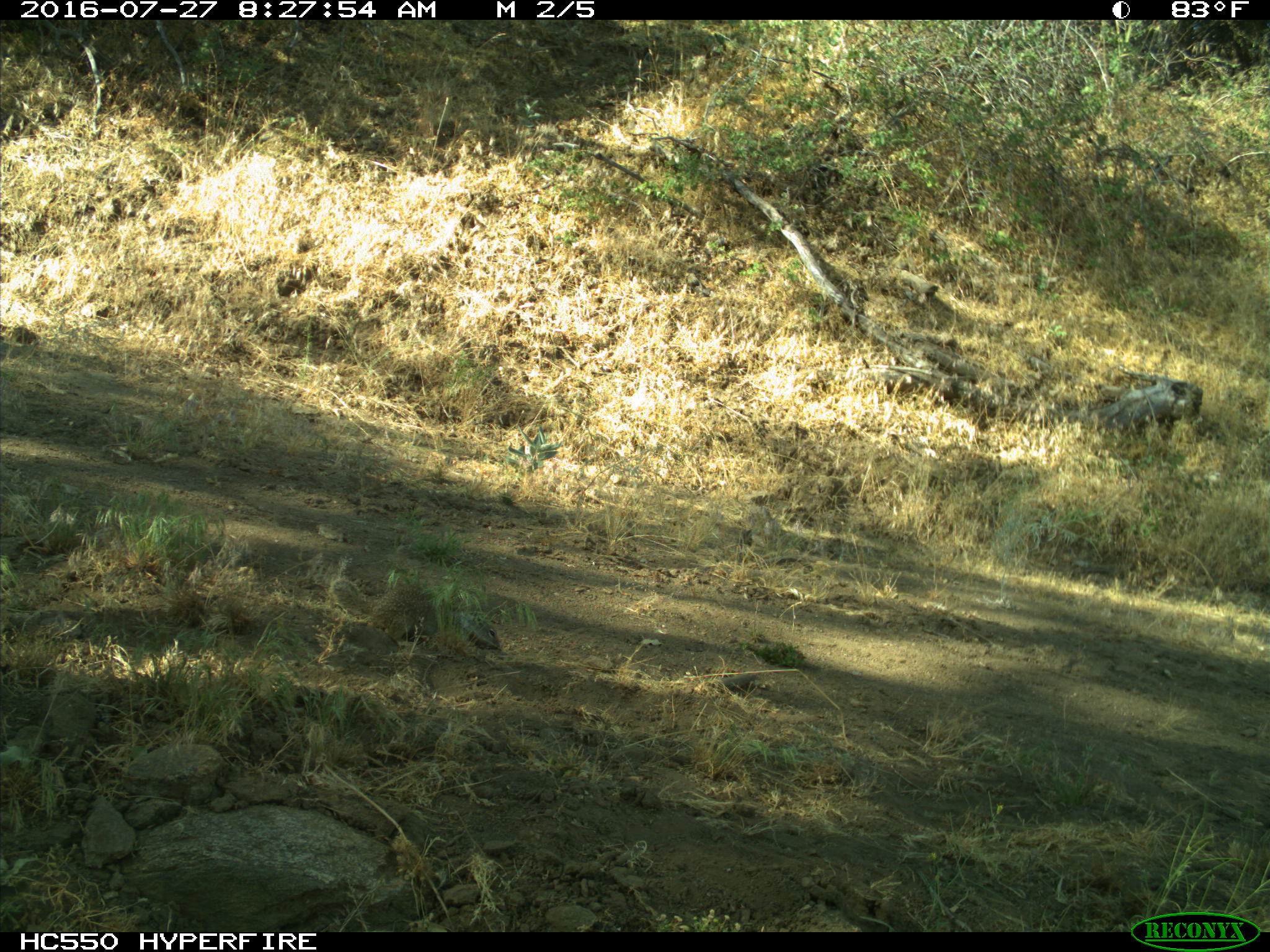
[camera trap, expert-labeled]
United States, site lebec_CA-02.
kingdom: Animalia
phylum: Chordata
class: Mammalia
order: Rodentia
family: Sciuridae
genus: Otospermophilus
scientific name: Otospermophilus beecheyi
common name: california ground squirrel